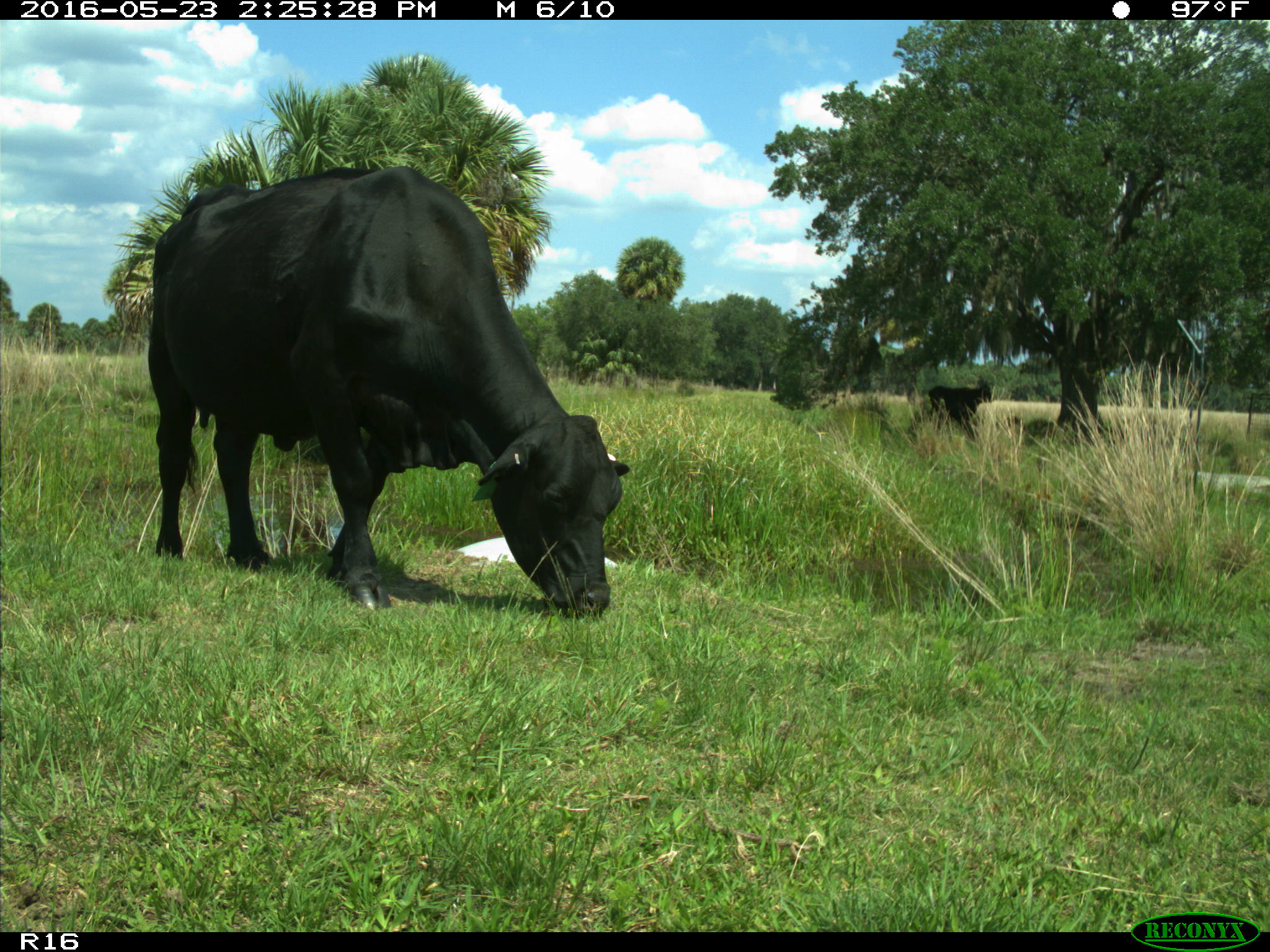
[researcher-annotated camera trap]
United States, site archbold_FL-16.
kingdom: Animalia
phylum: Chordata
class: Mammalia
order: Artiodactyla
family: Bovidae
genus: Bos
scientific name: Bos taurus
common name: domestic cow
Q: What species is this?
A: Bos taurus (domestic cow).